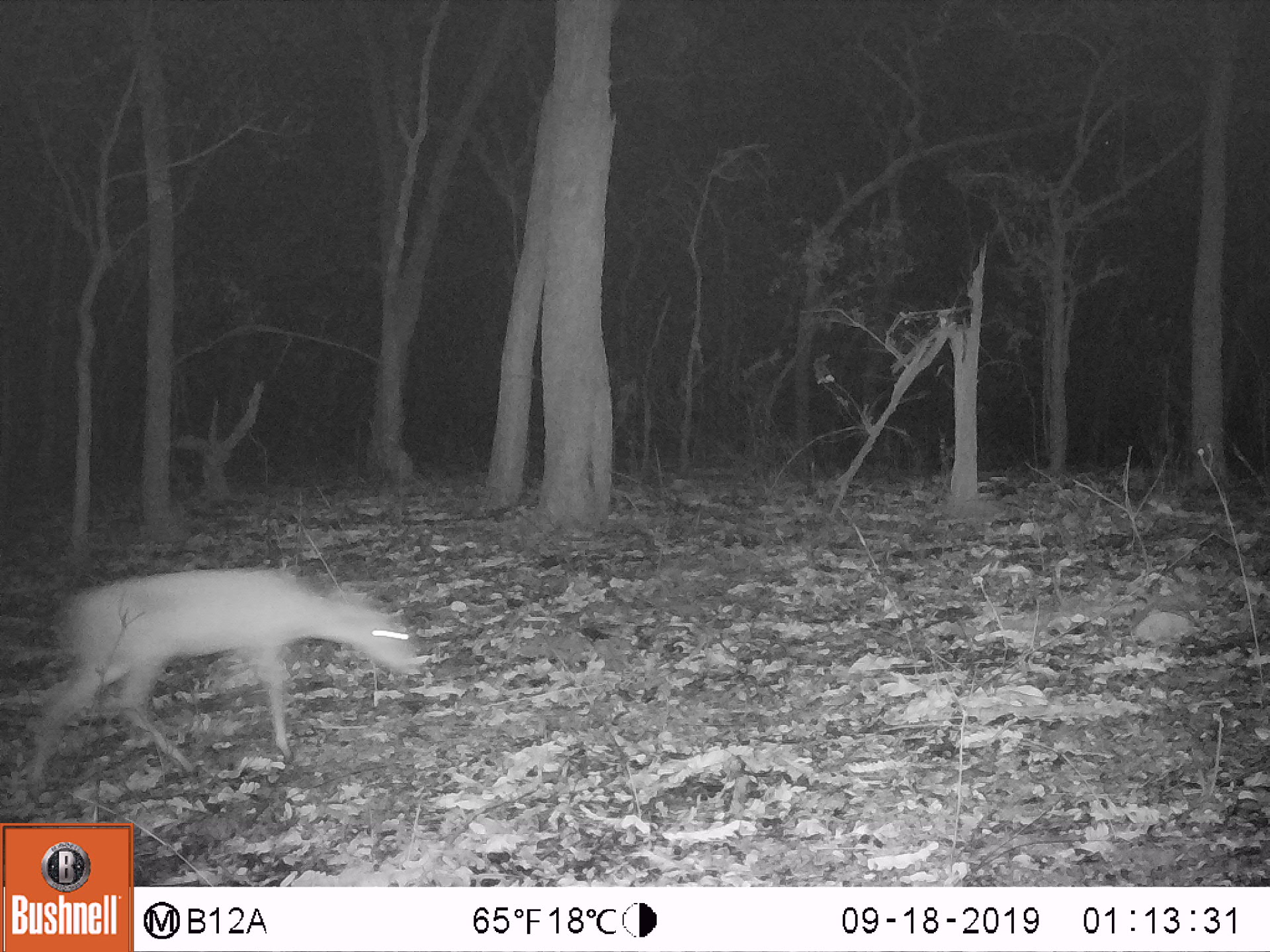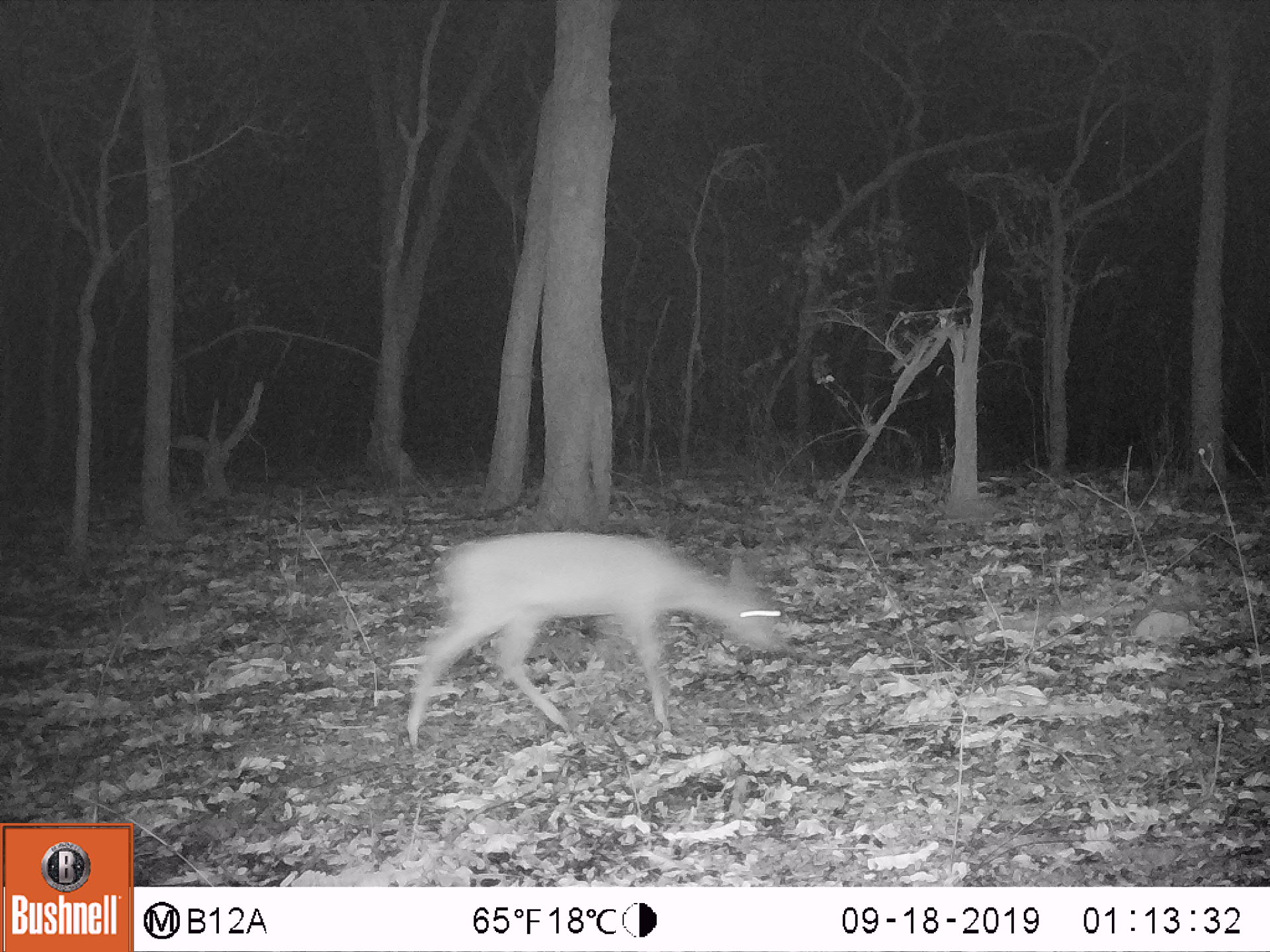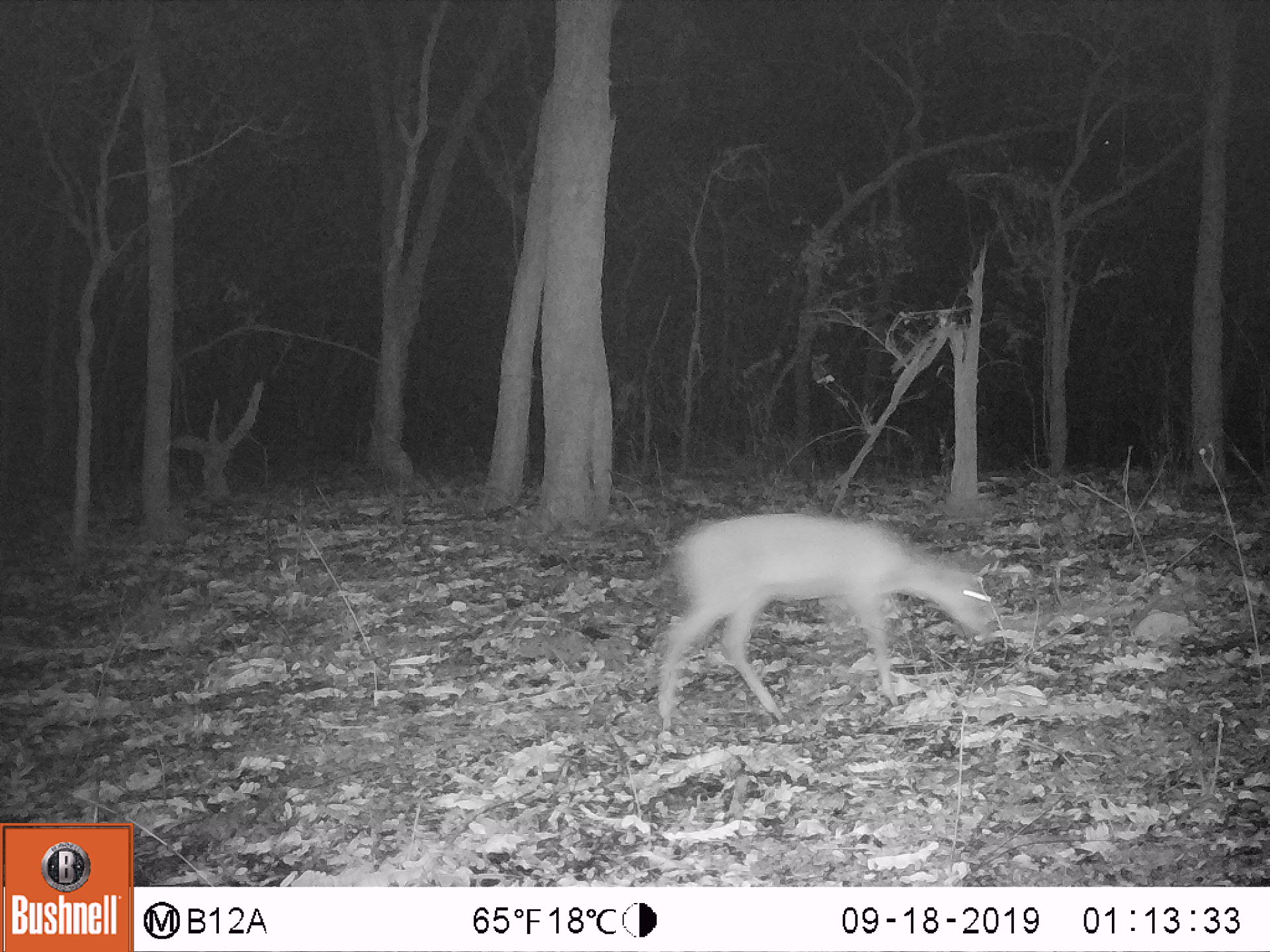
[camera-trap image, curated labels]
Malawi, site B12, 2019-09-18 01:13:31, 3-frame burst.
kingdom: Animalia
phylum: Chordata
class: Mammalia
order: Artiodactyla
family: Bovidae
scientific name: Antilopinae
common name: small antelope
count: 1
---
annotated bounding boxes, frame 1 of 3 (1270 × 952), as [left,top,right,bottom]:
small antelope: [29,569,420,779]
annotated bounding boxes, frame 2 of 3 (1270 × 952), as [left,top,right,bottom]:
small antelope: [403,523,787,740]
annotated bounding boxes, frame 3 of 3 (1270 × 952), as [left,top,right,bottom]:
small antelope: [652,510,991,720]